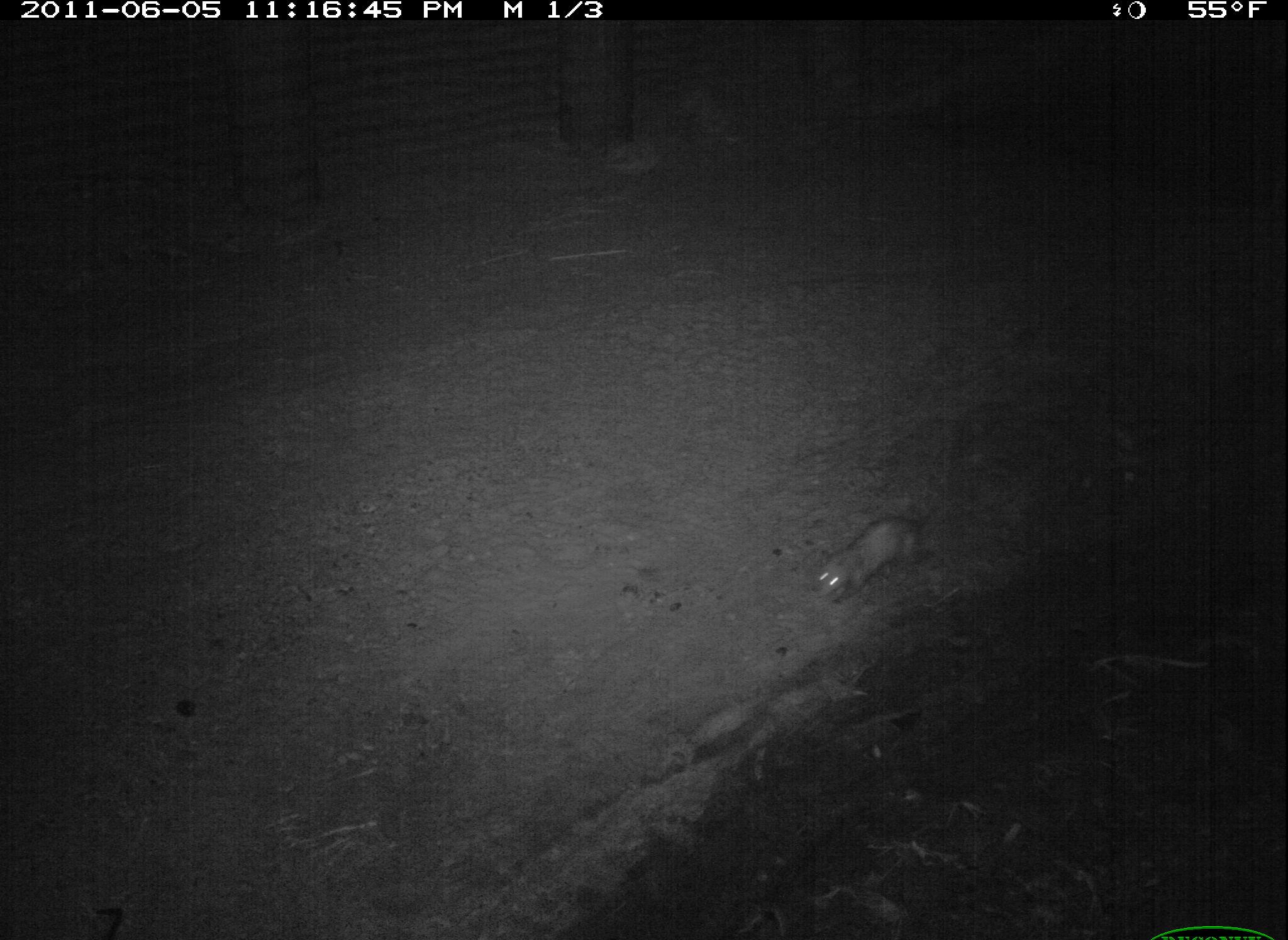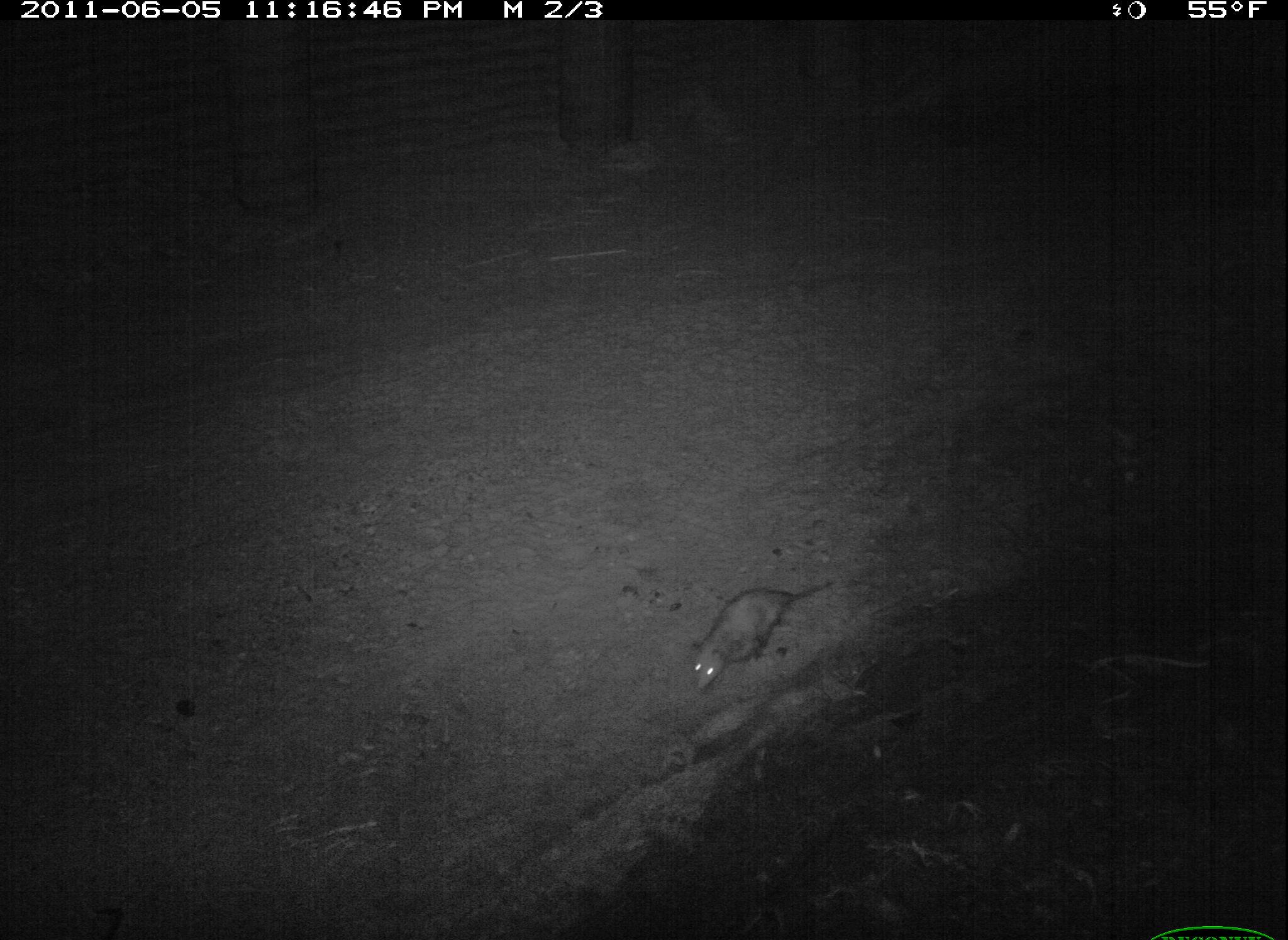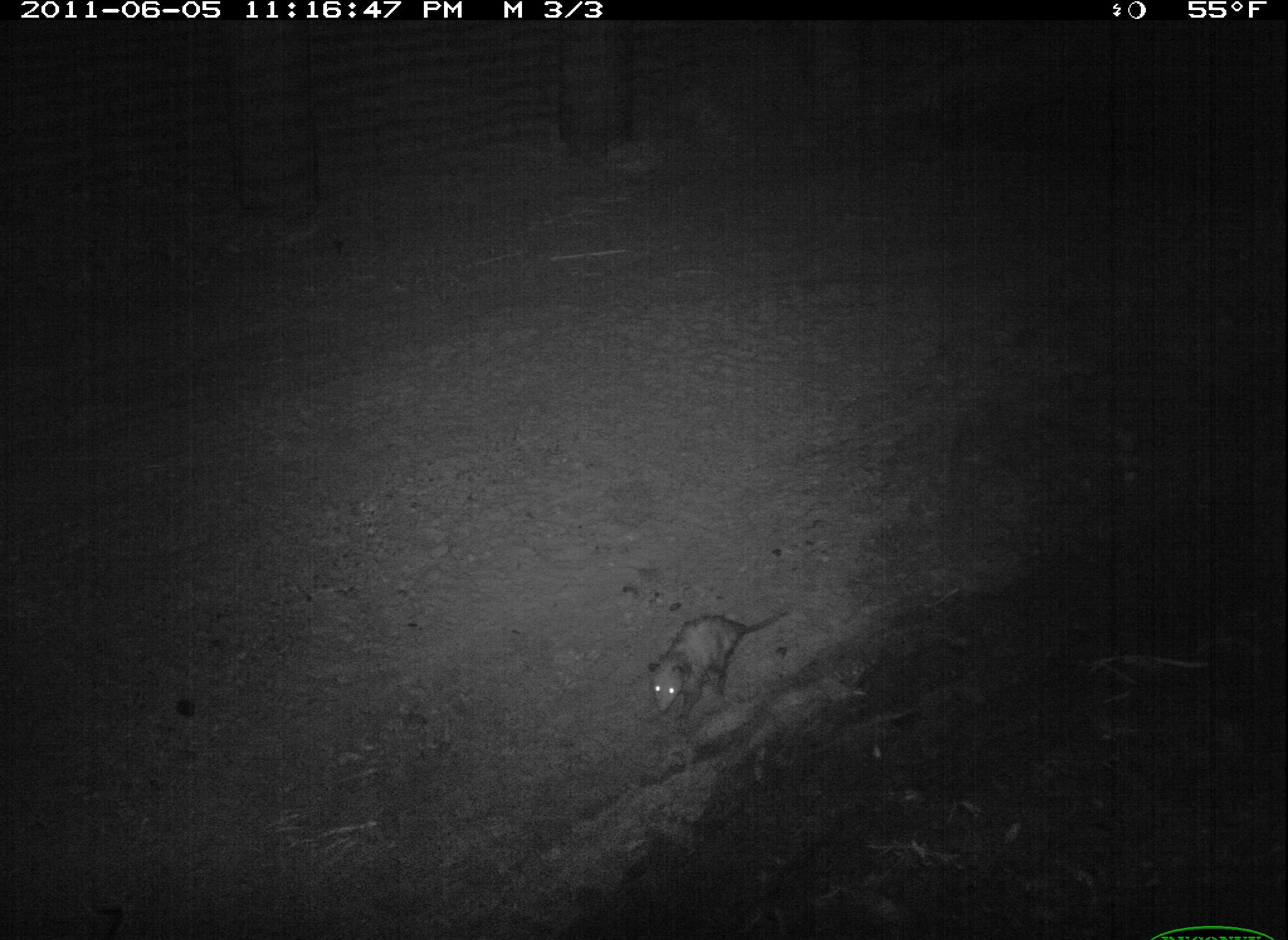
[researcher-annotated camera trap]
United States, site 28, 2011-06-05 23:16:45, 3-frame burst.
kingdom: Animalia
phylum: Chordata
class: Mammalia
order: Didelphimorphia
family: Didelphidae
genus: Didelphis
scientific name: Didelphis virginiana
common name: virginia opossum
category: opossum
Opossum (virginia opossum) (Didelphis virginiana).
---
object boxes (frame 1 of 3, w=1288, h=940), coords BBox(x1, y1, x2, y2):
opossum: BBox(803, 493, 974, 614)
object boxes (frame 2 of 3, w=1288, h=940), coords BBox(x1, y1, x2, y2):
opossum: BBox(683, 565, 844, 699)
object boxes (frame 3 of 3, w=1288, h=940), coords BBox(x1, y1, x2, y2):
opossum: BBox(639, 604, 805, 725)